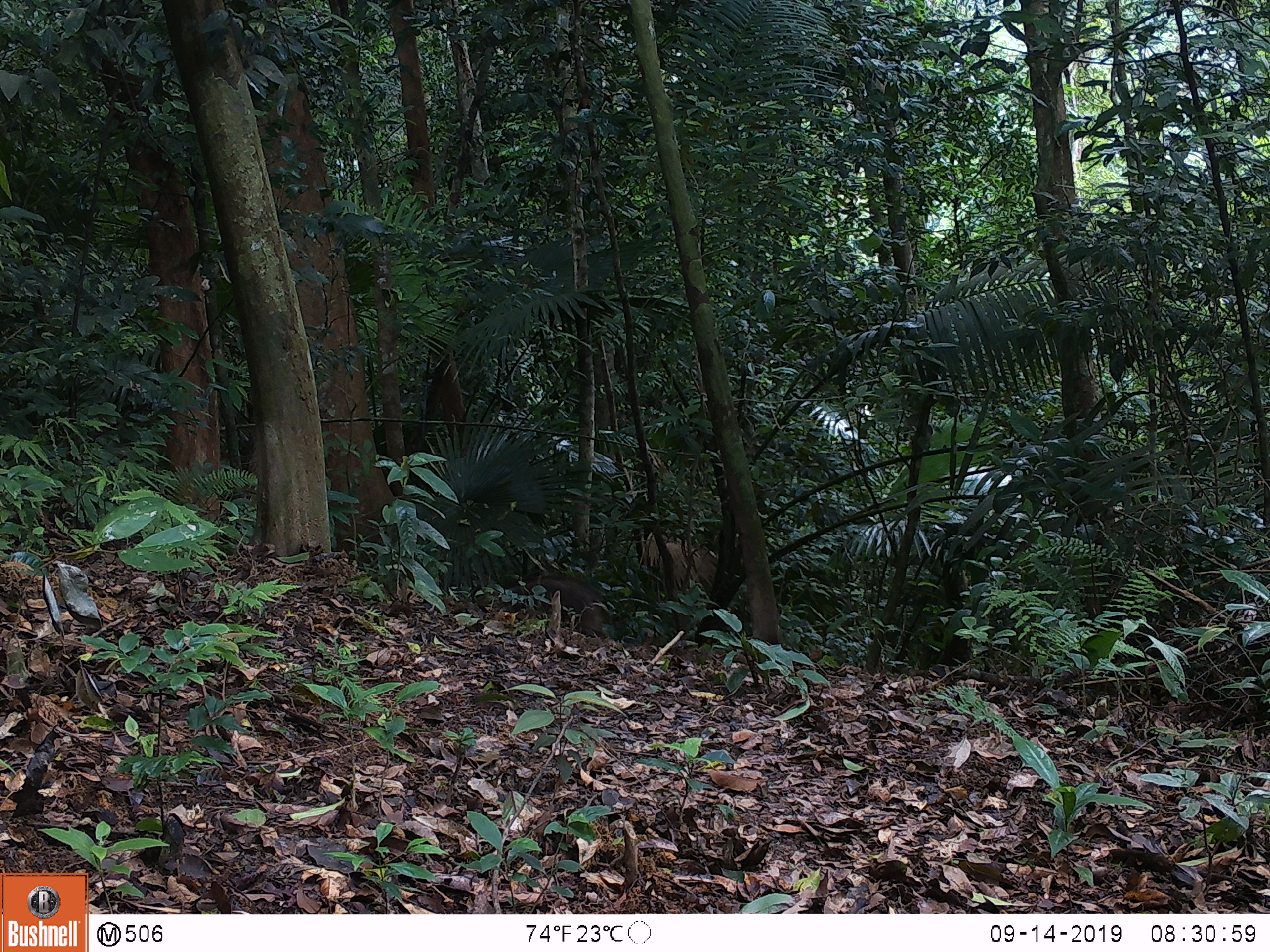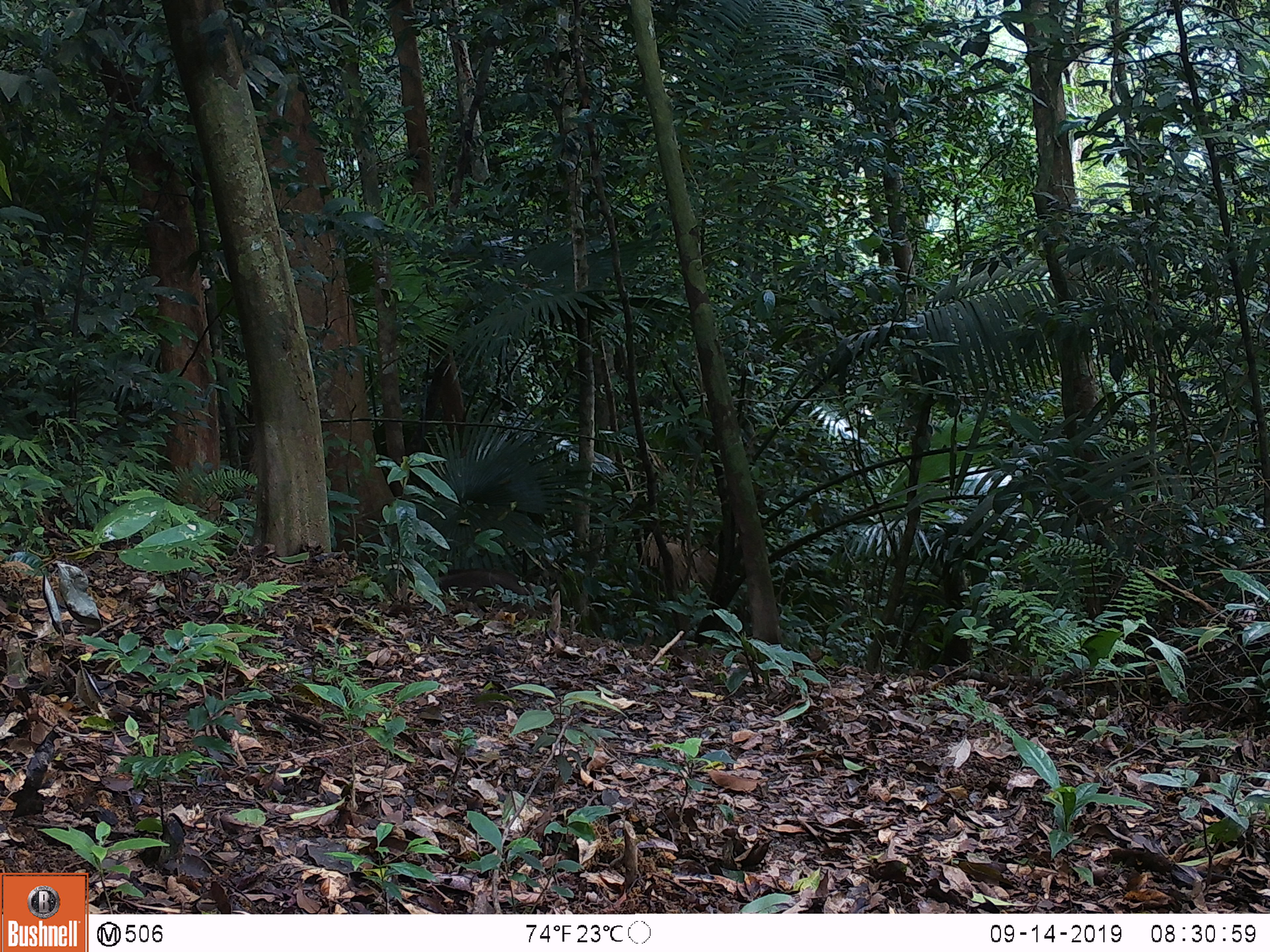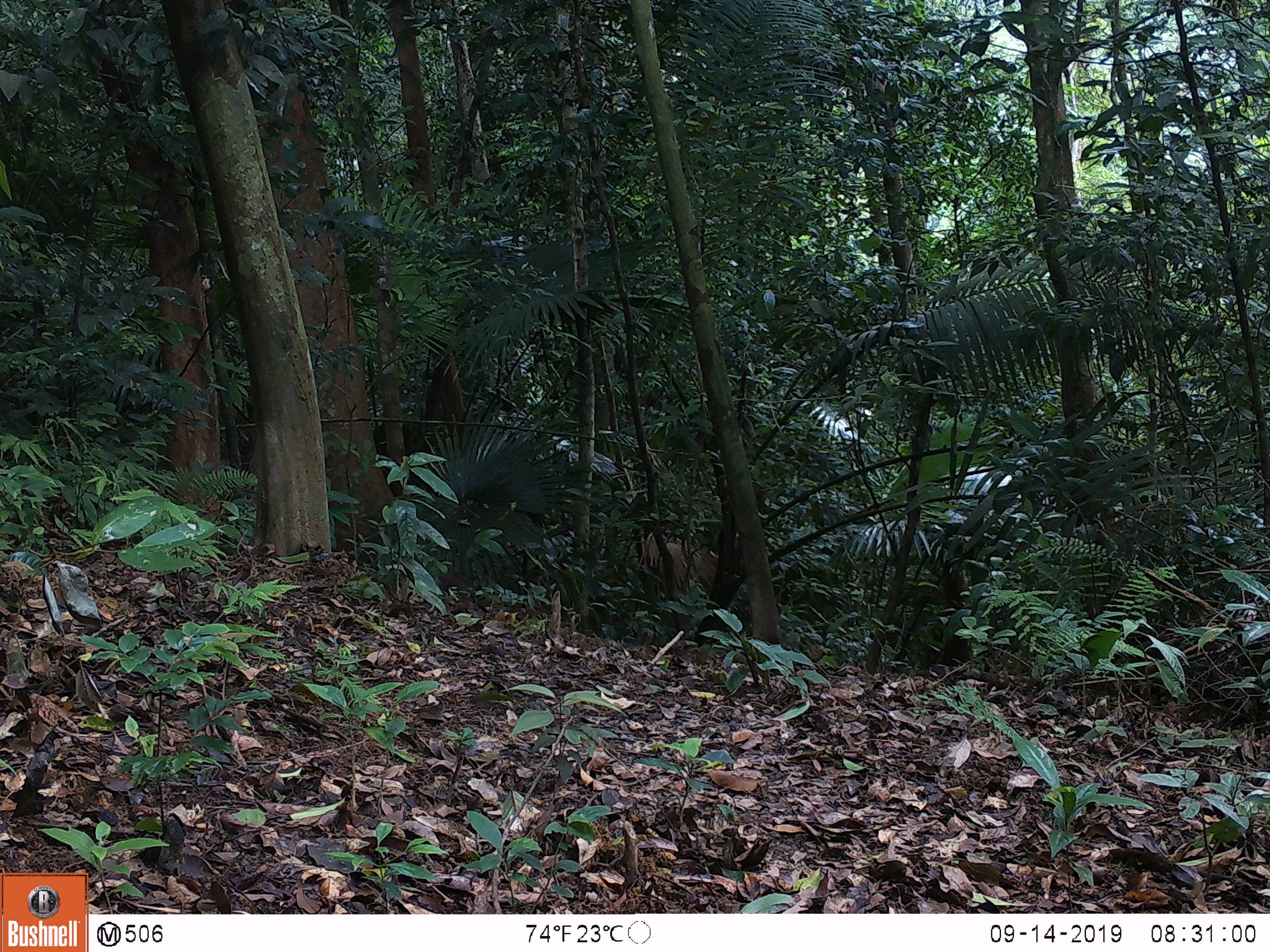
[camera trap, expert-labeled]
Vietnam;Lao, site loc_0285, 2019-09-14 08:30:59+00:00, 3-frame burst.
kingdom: Animalia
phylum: Chordata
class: Mammalia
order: Artiodactyla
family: Suidae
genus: Sus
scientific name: Sus scrofa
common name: eurasian wild pig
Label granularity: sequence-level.